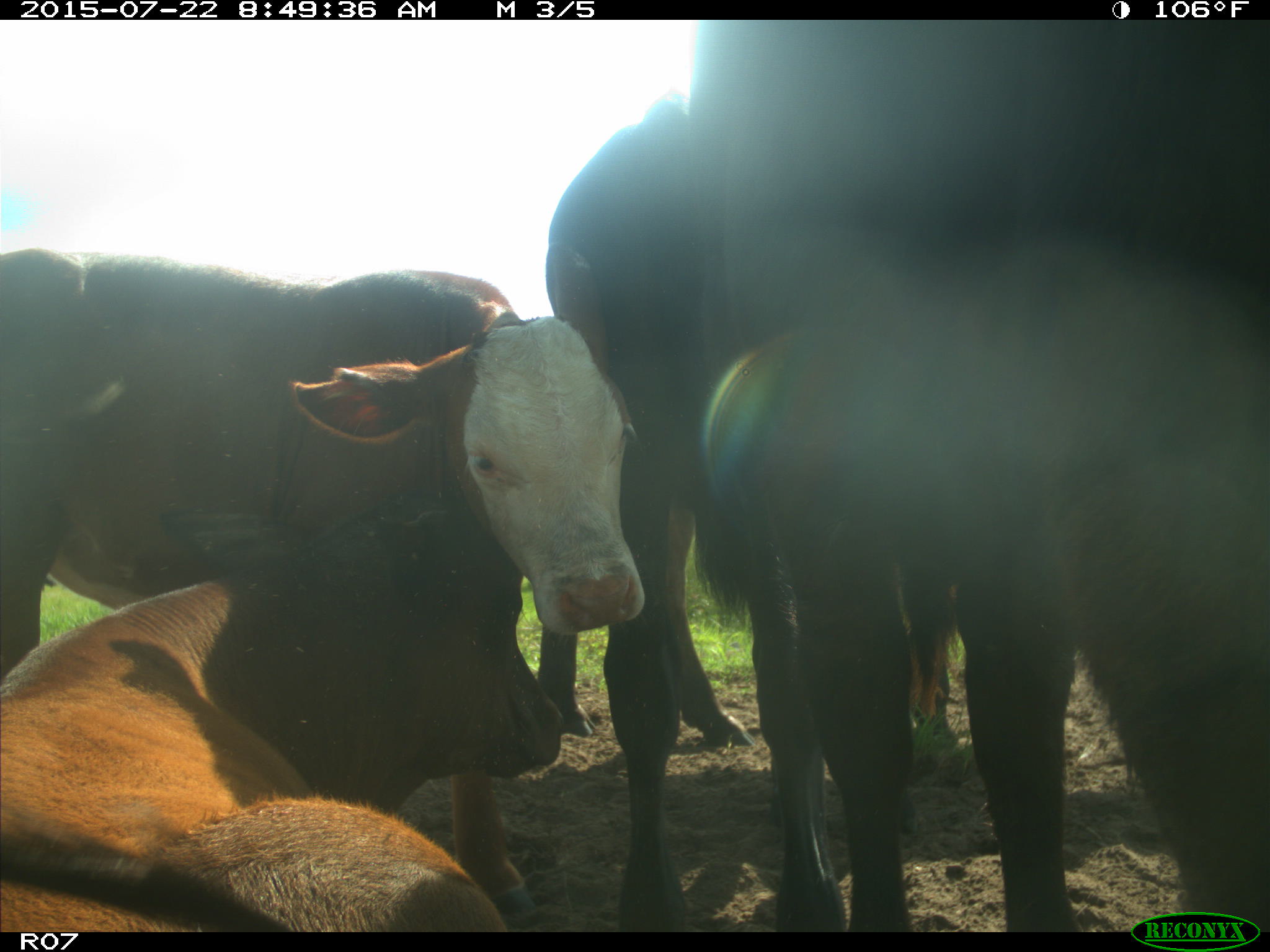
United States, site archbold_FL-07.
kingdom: Animalia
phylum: Chordata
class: Mammalia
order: Artiodactyla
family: Suidae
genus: Sus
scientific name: Sus scrofa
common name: wild boar